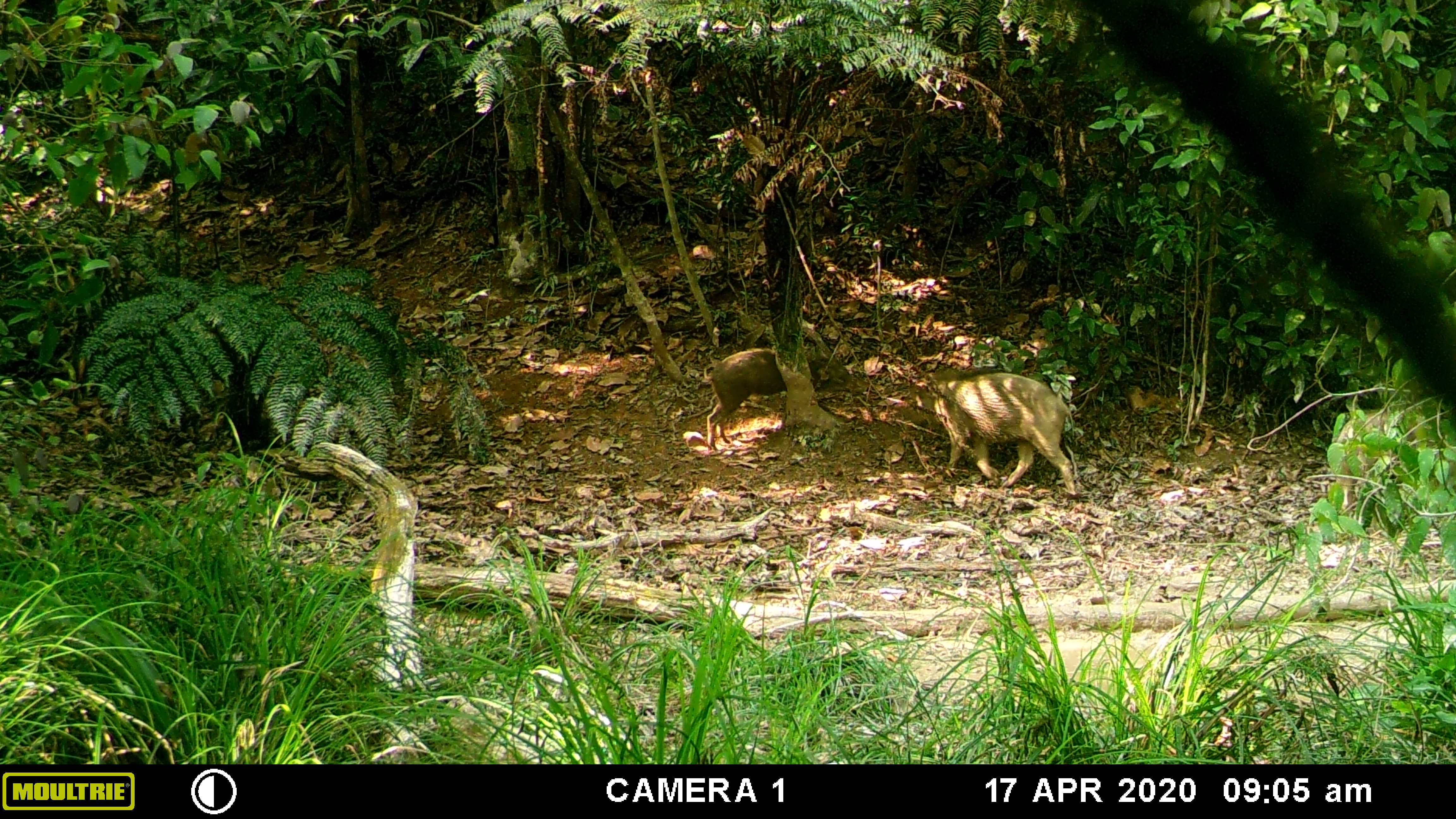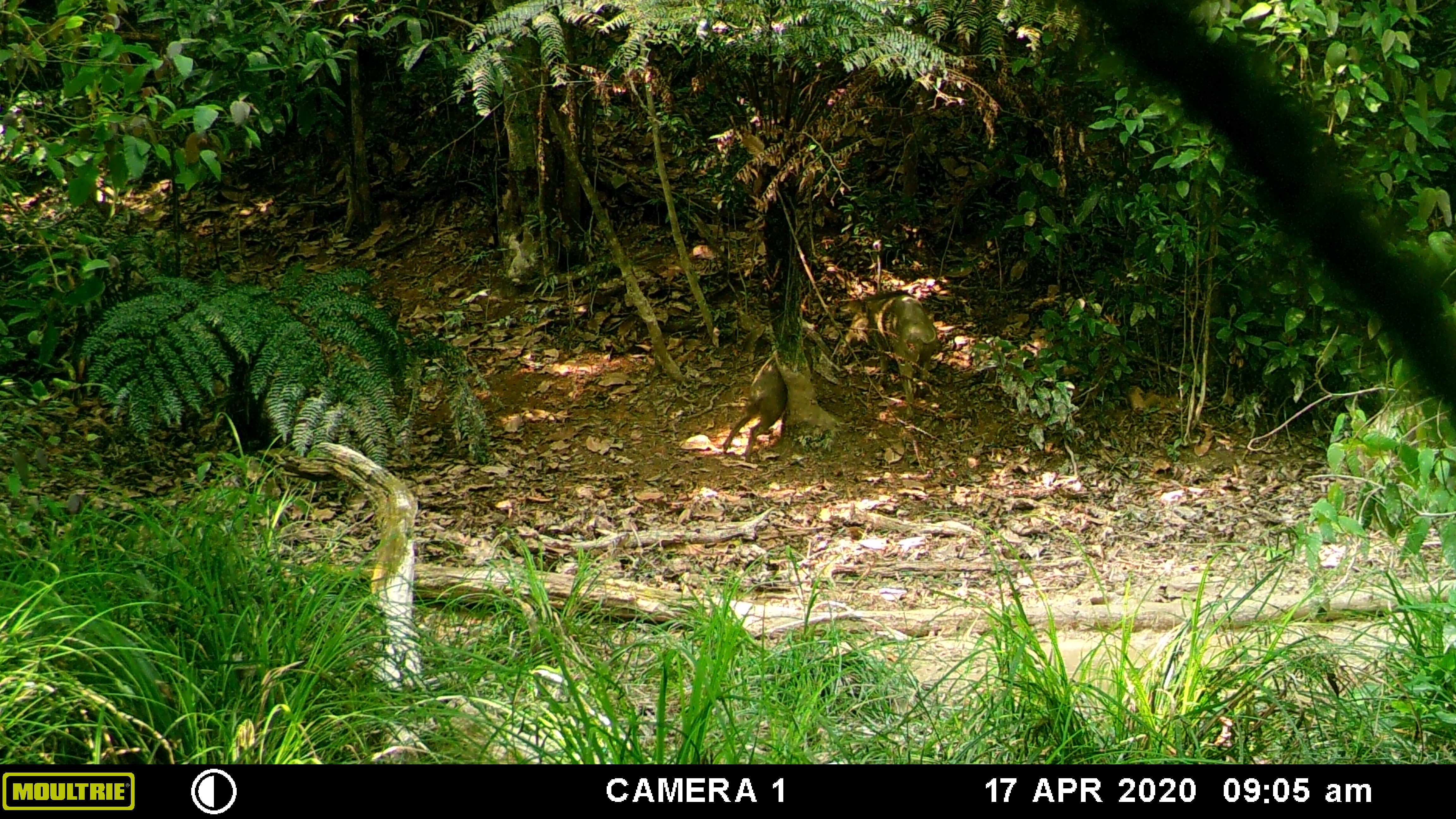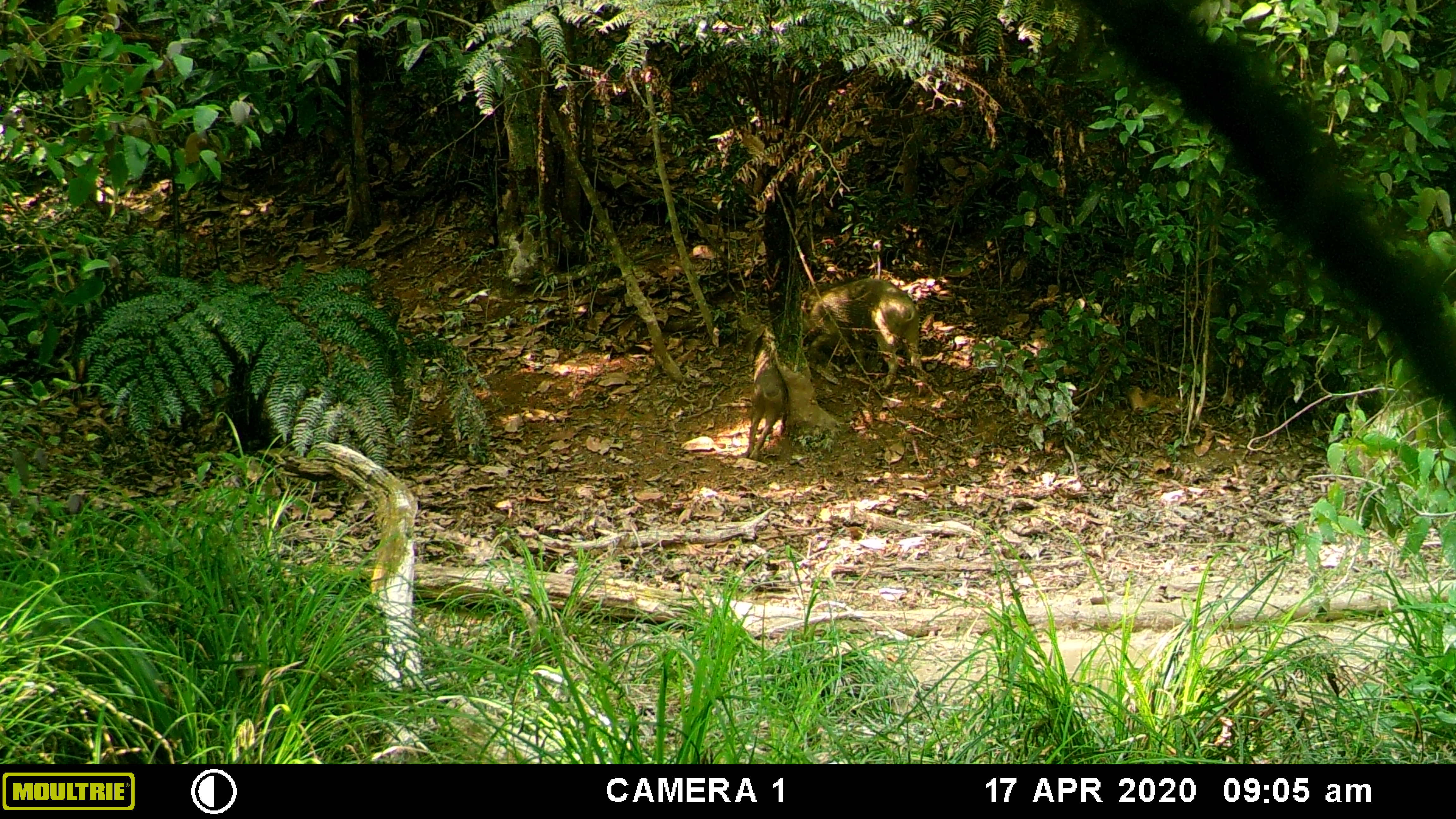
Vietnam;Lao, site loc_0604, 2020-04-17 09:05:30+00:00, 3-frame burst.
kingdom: Animalia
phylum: Chordata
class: Mammalia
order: Artiodactyla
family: Suidae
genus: Sus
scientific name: Sus scrofa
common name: eurasian wild pig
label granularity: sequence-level